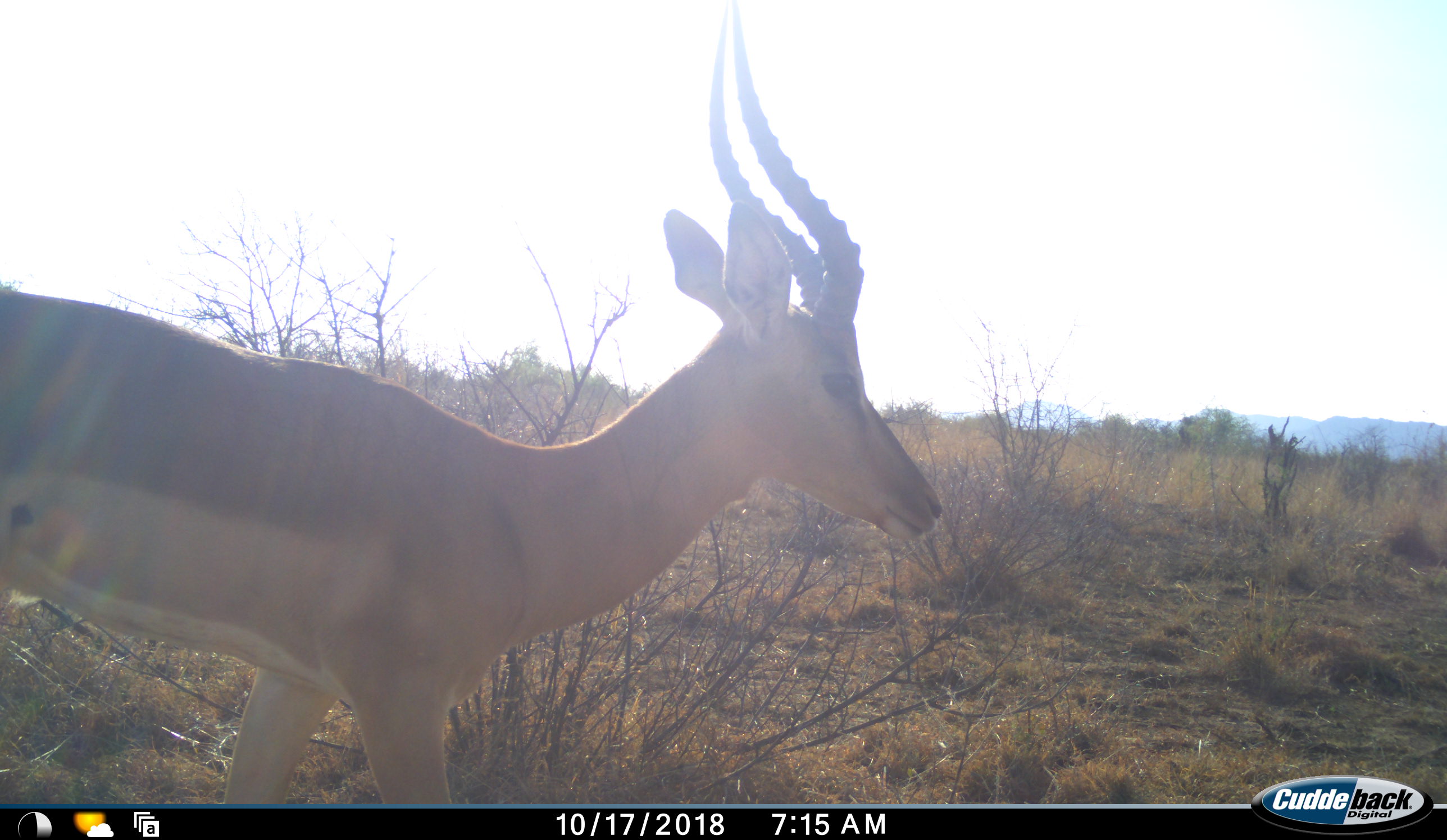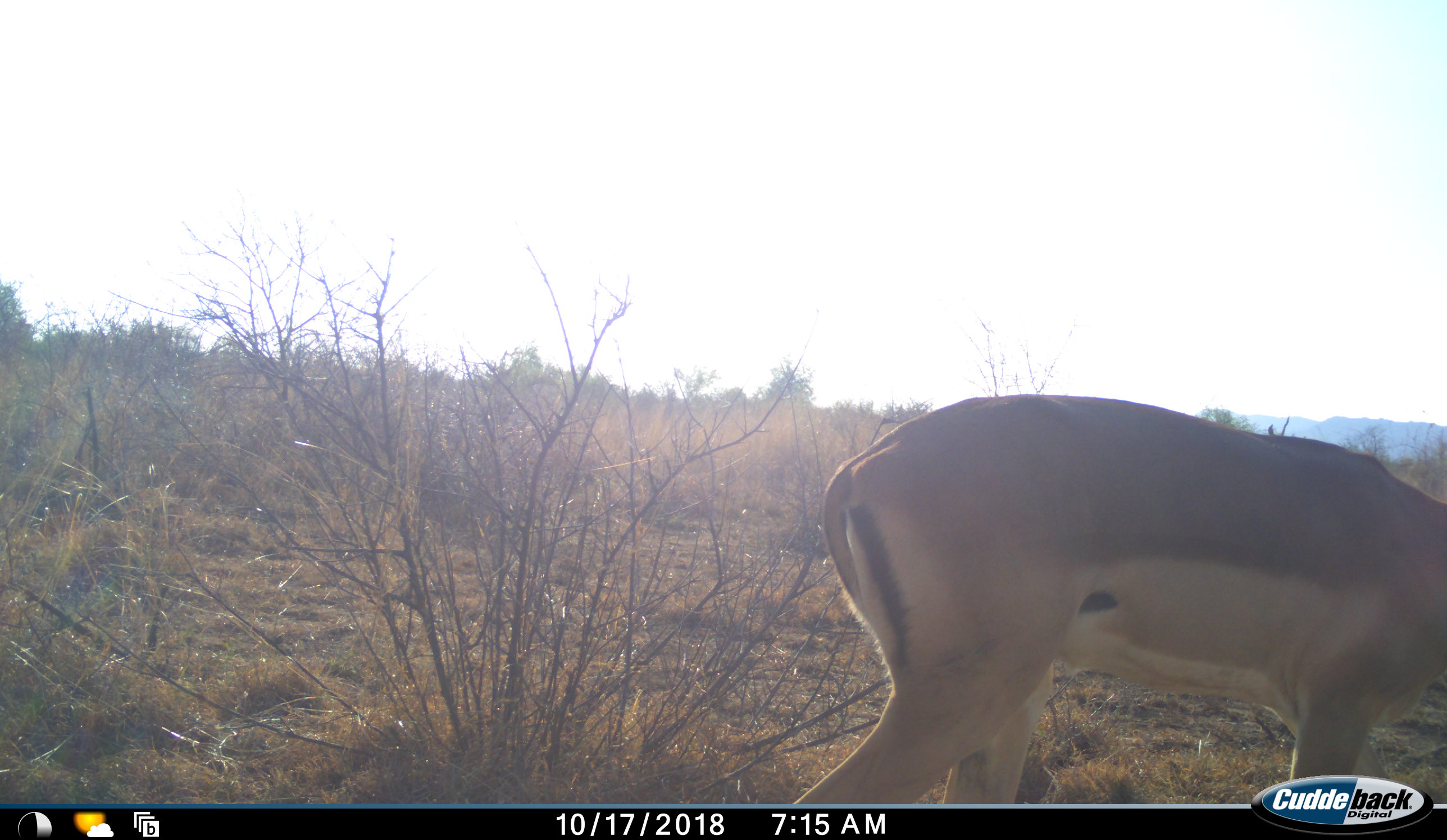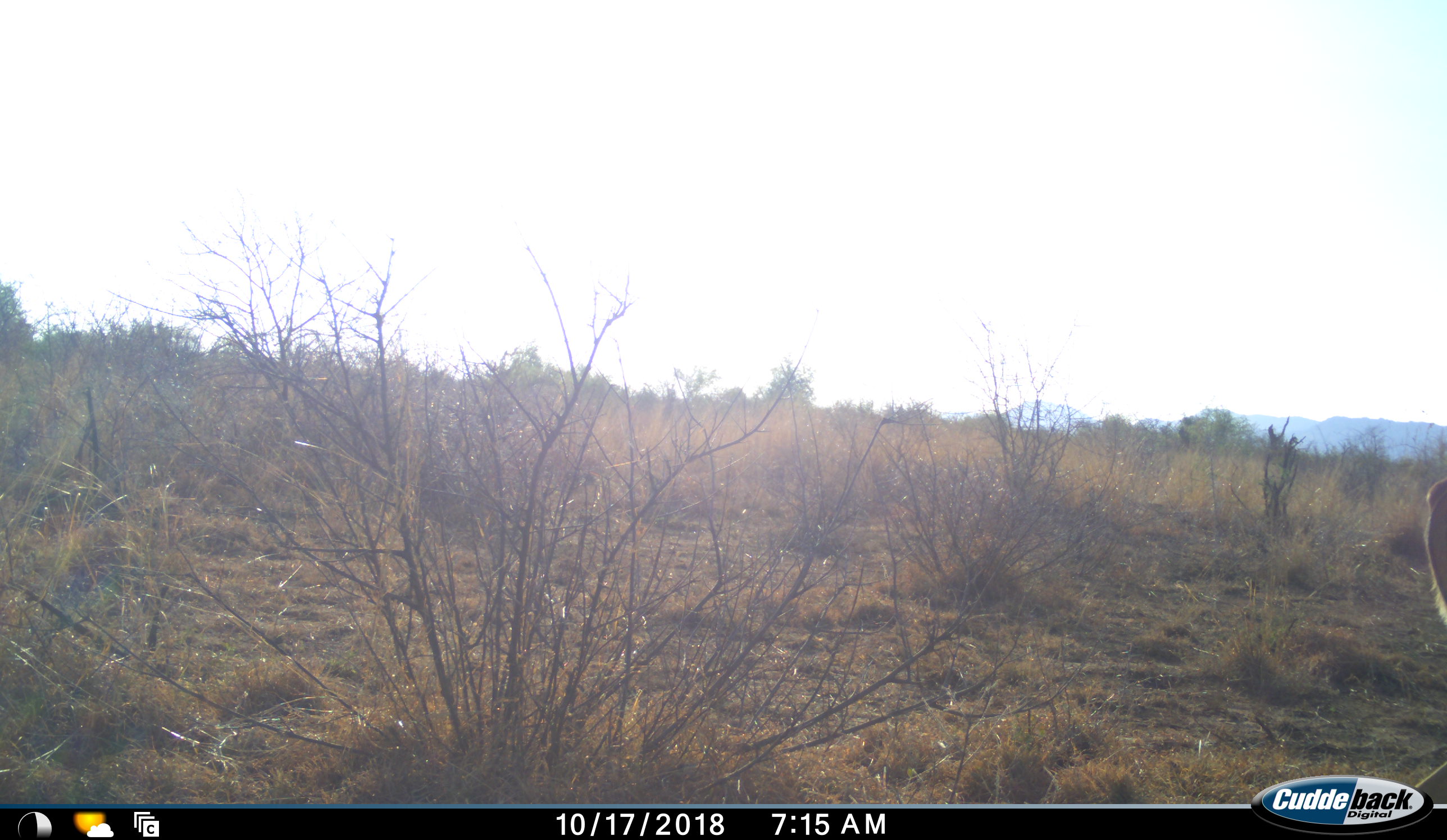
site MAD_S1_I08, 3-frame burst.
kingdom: Animalia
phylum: Chordata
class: Mammalia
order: Artiodactyla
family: Bovidae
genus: Aepyceros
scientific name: Aepyceros melampus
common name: impala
Impala (Aepyceros melampus), count 1. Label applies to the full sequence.